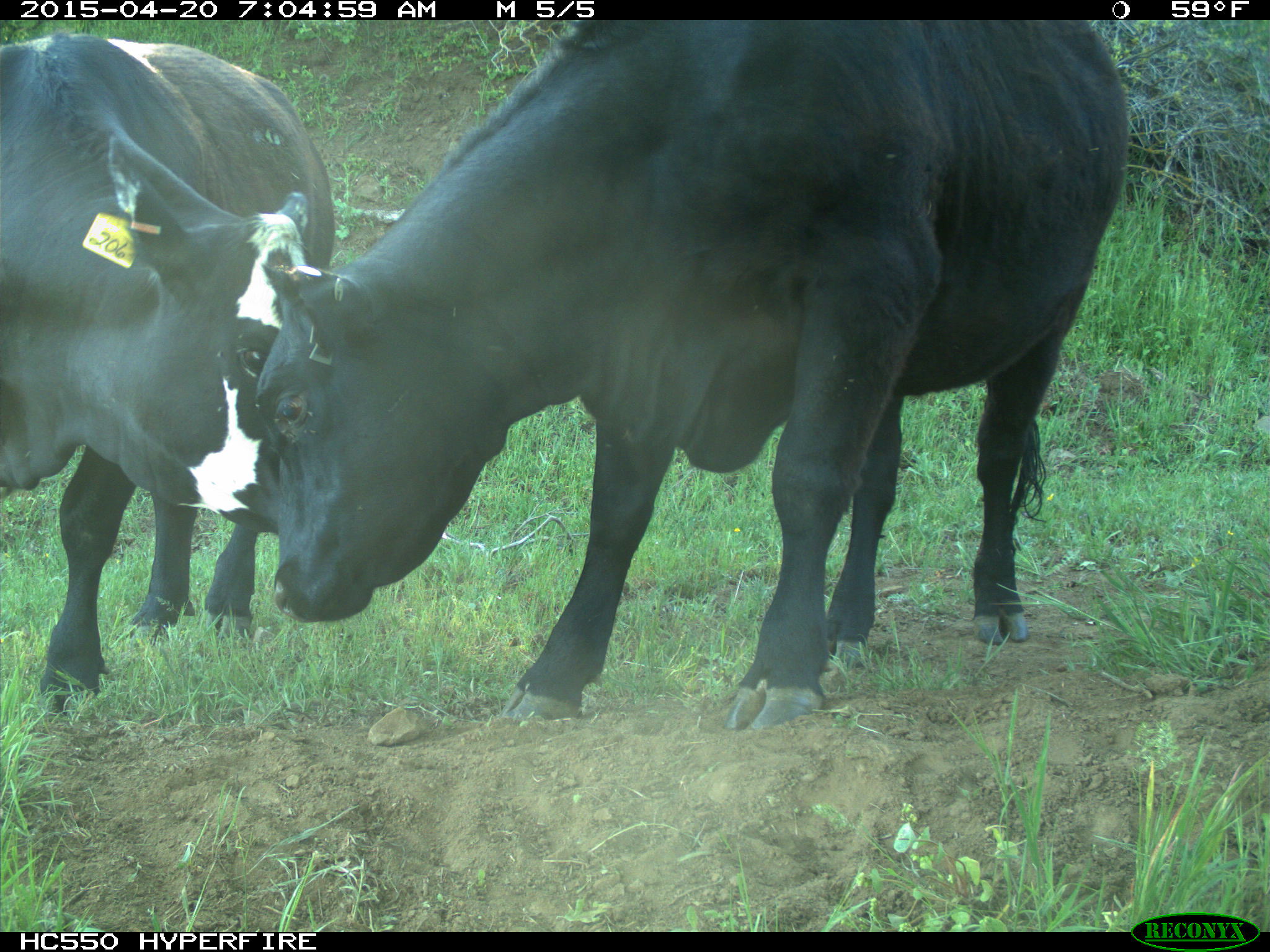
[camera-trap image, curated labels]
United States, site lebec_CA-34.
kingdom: Animalia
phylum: Chordata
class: Mammalia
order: Artiodactyla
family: Bovidae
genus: Bos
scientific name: Bos taurus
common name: domestic cow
Bos taurus (domestic cow).